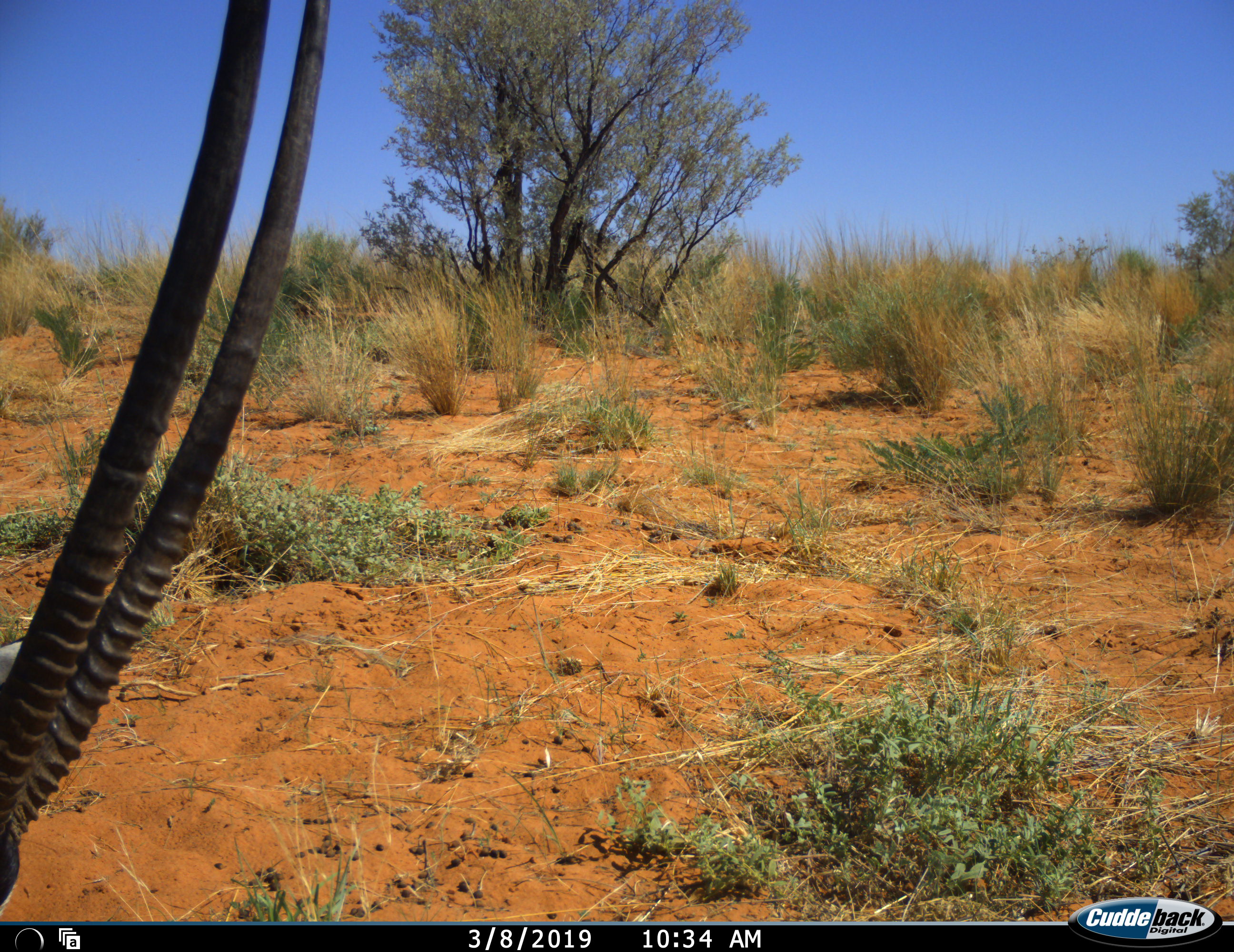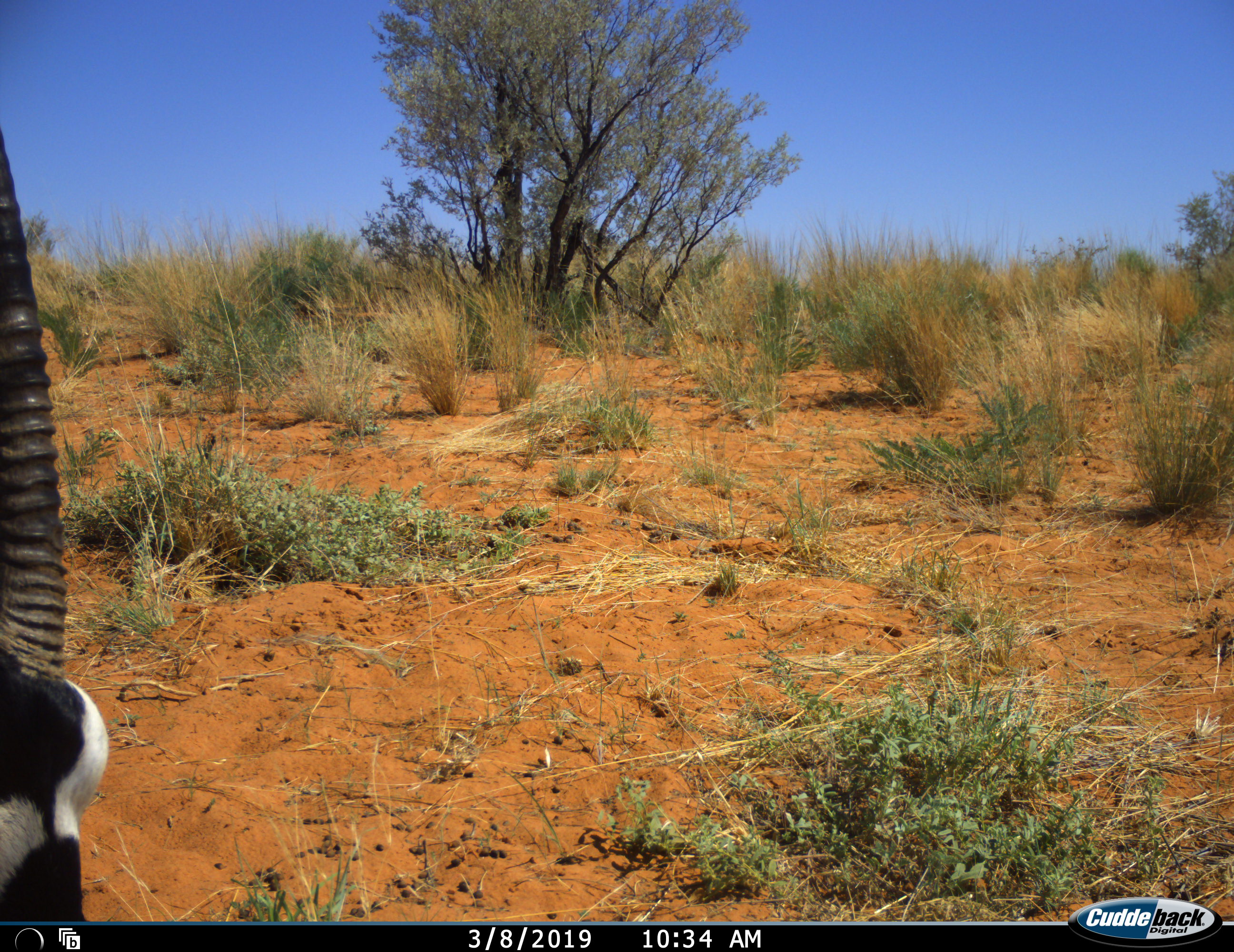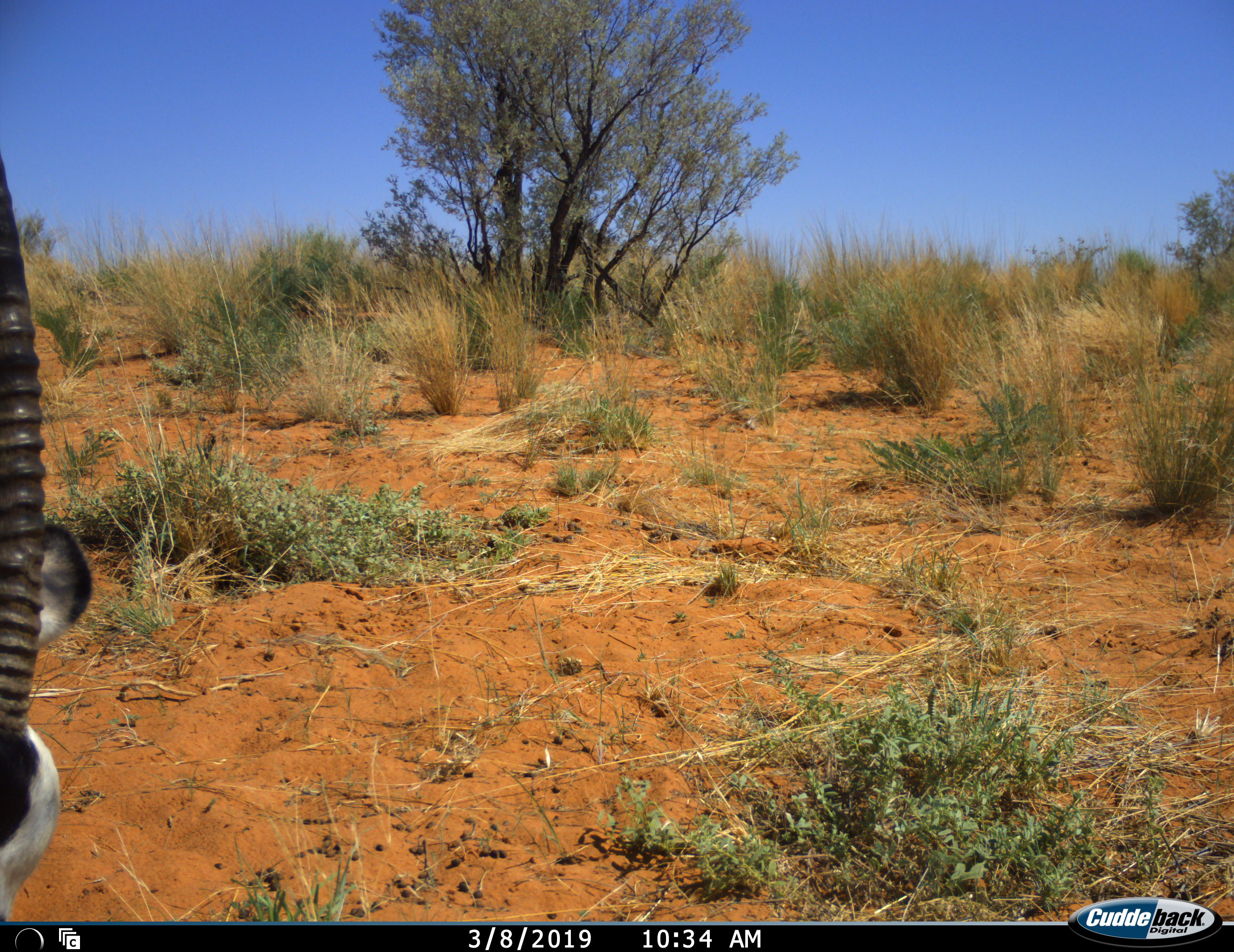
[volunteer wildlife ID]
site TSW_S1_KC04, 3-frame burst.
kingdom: Animalia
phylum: Chordata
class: Mammalia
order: Artiodactyla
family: Bovidae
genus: Oryx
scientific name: Oryx gazella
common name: gemsbok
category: oryx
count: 1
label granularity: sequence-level